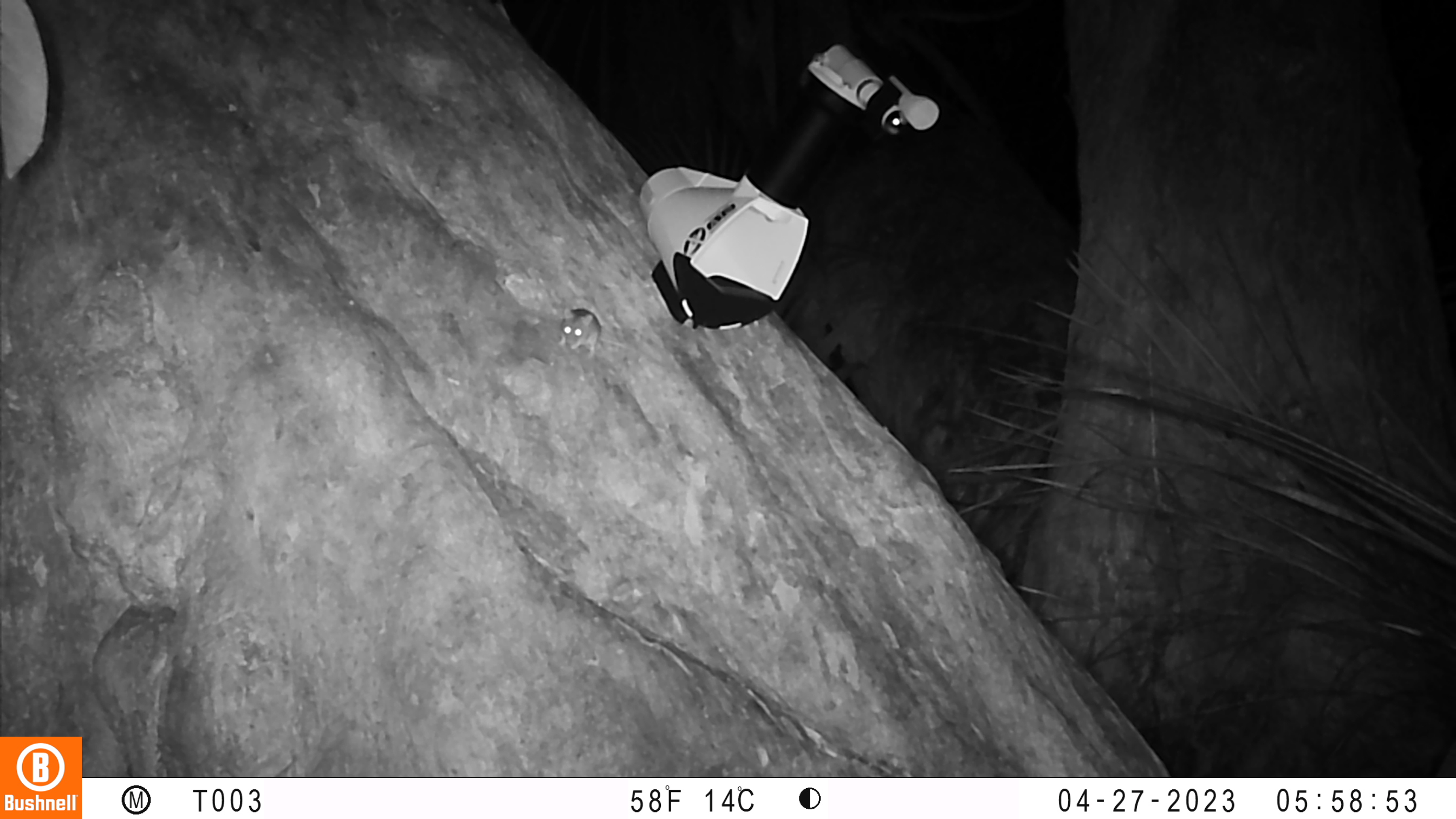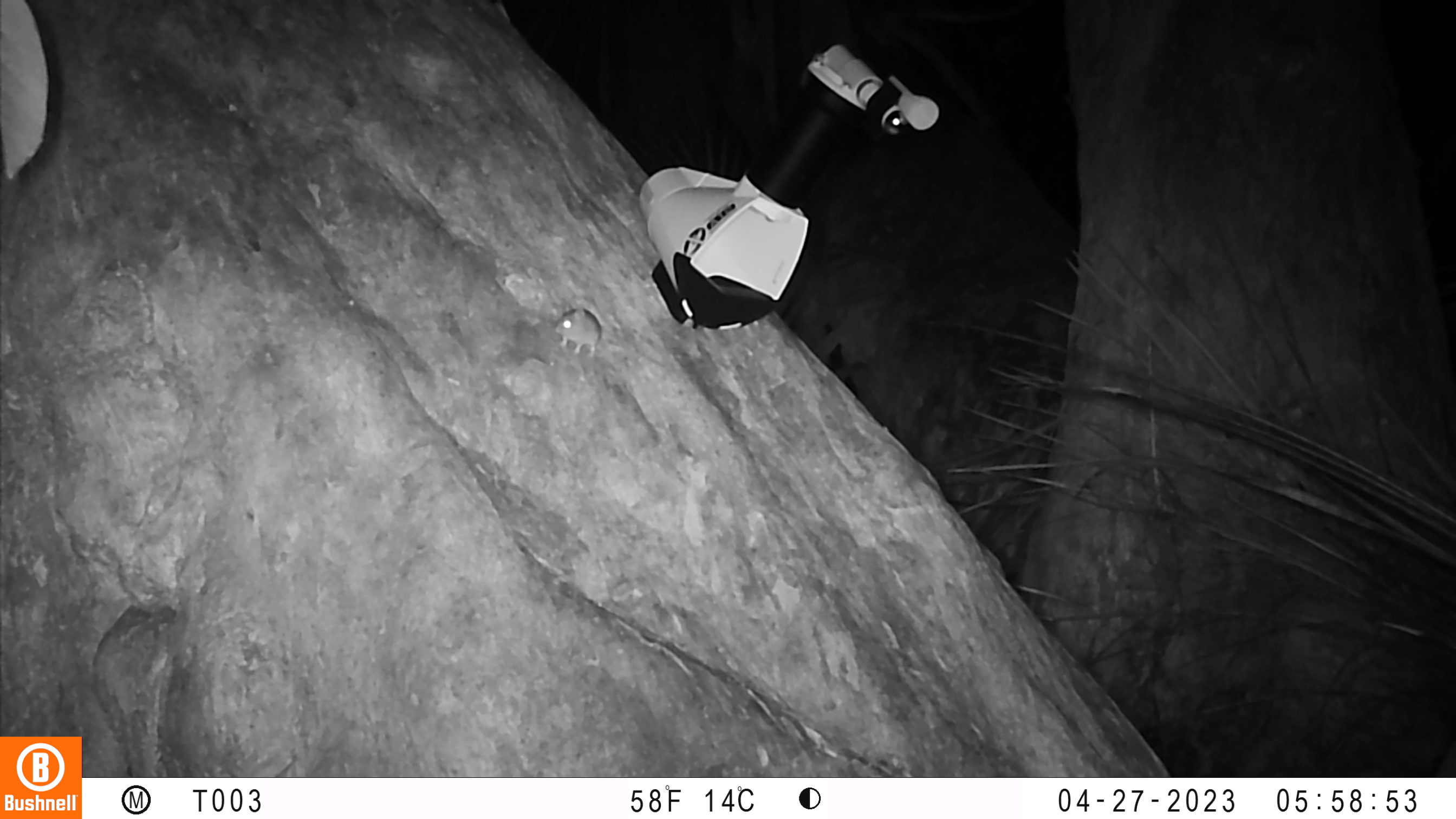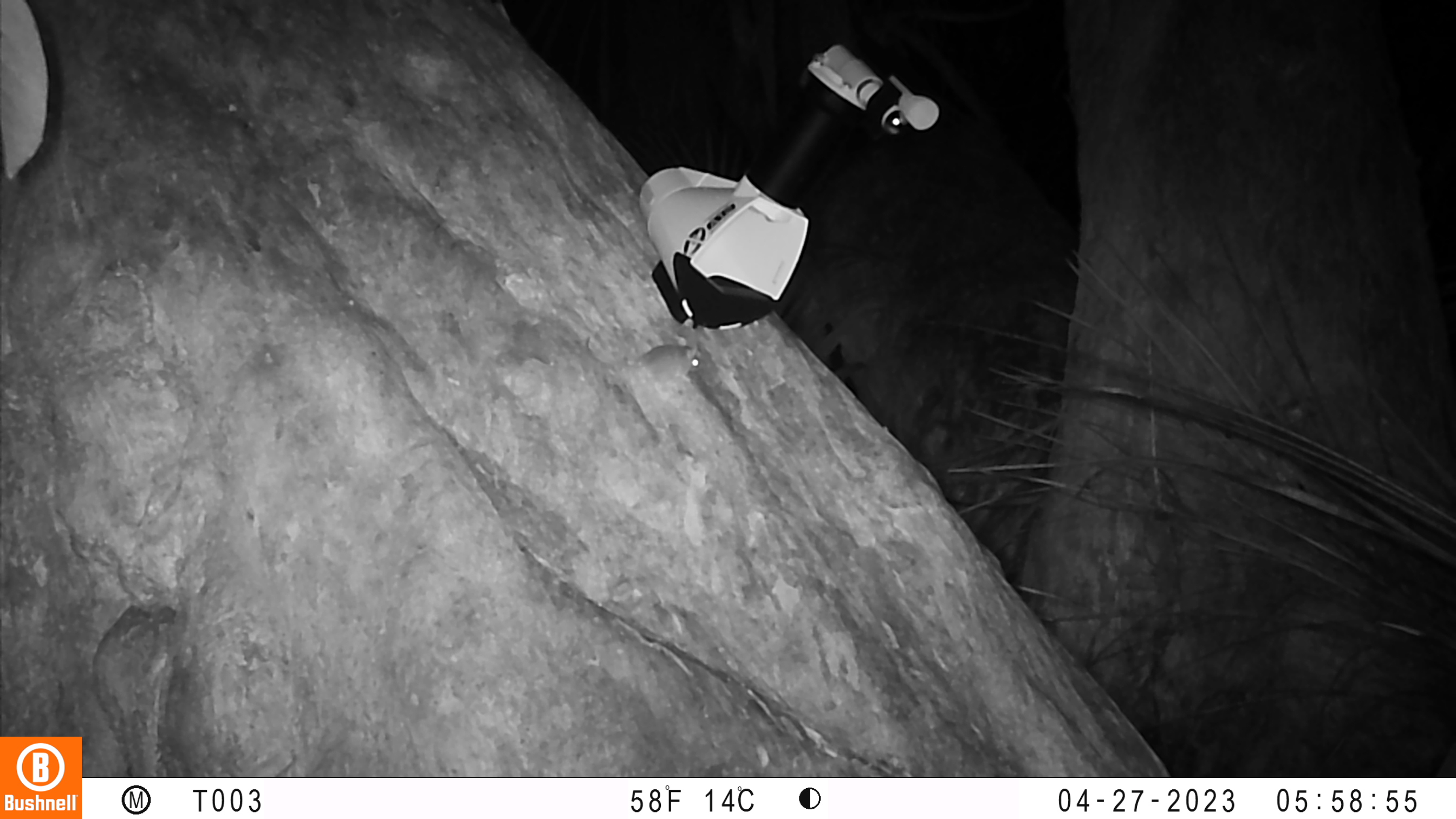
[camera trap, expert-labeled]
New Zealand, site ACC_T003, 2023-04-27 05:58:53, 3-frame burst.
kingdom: Animalia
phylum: Chordata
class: Mammalia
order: Rodentia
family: Muridae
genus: Mus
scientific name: Mus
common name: mouse